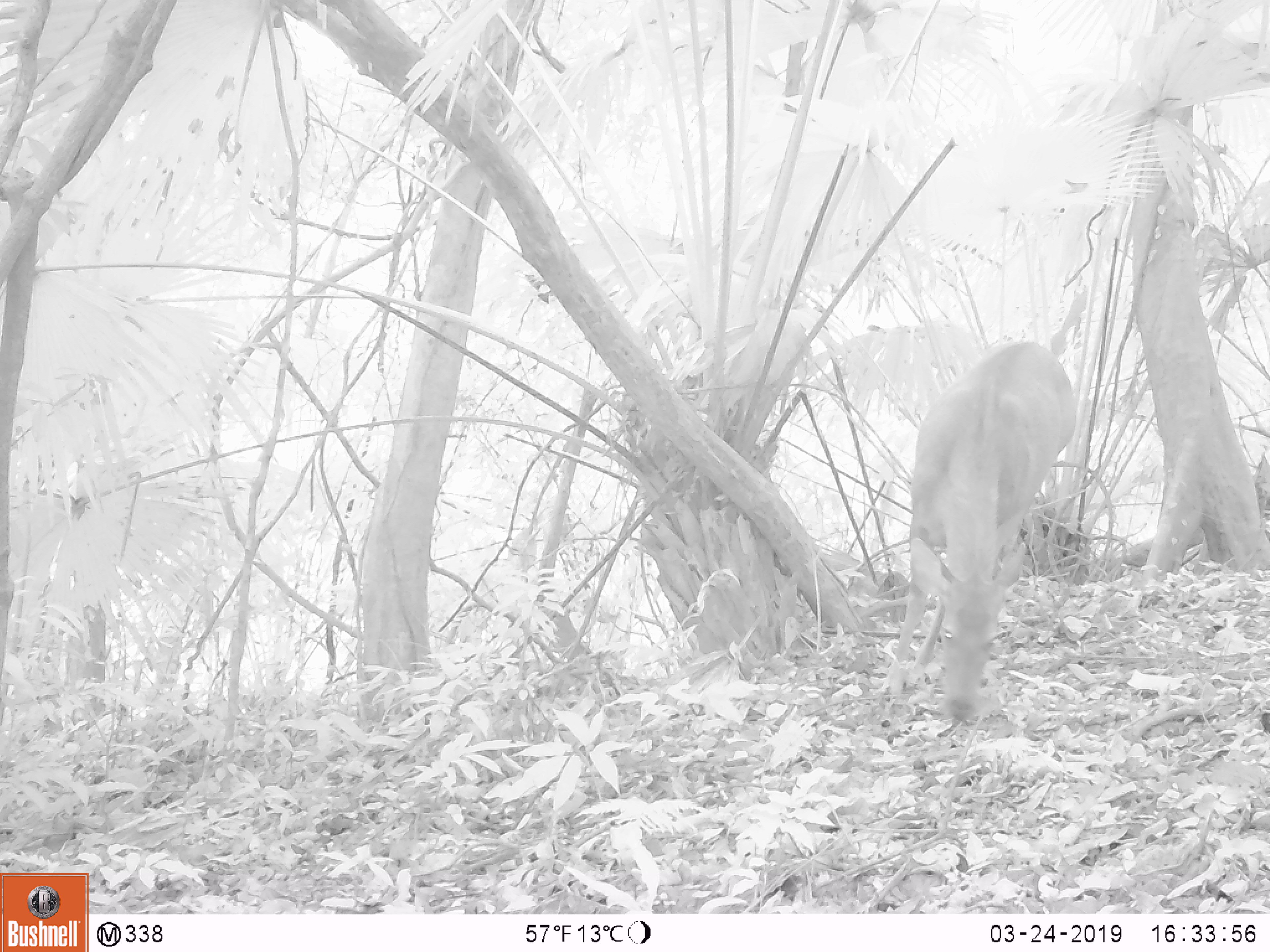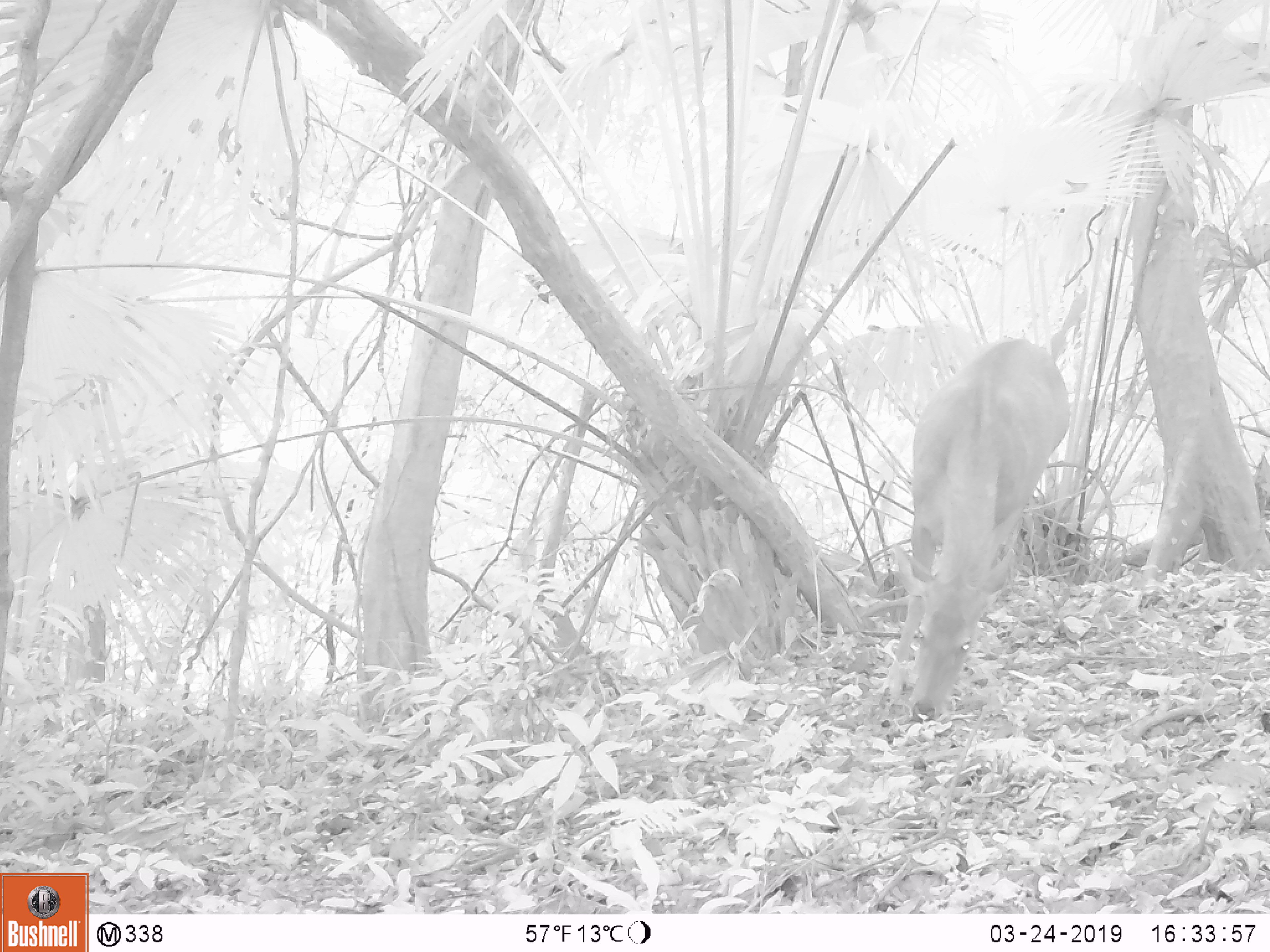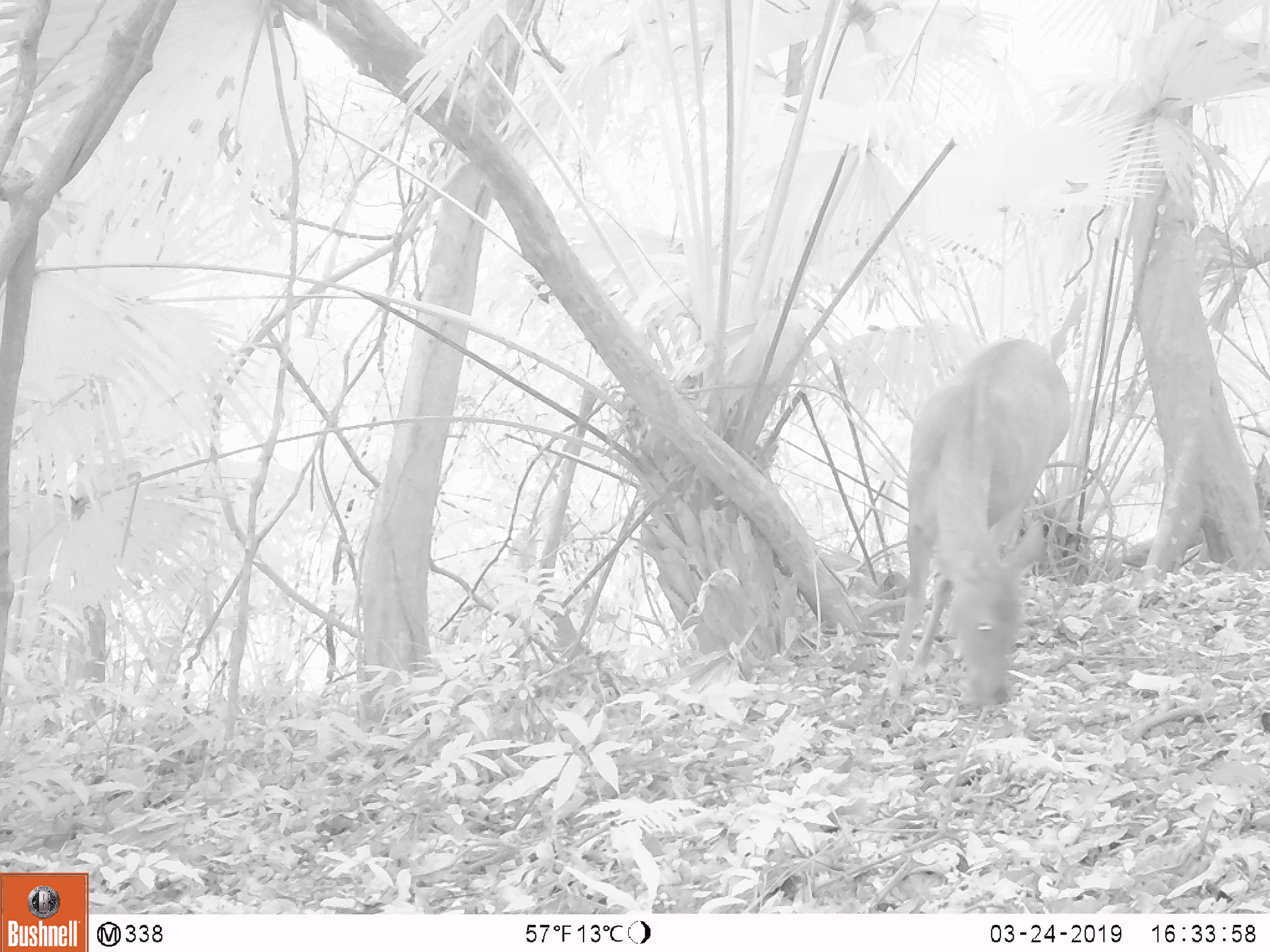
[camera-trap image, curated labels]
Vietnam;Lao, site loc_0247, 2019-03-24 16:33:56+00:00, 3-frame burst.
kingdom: Animalia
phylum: Chordata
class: Mammalia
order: Artiodactyla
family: Cervidae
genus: Rusa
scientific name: Rusa unicolor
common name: sambar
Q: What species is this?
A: Sambar (Rusa unicolor).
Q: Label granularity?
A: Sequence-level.